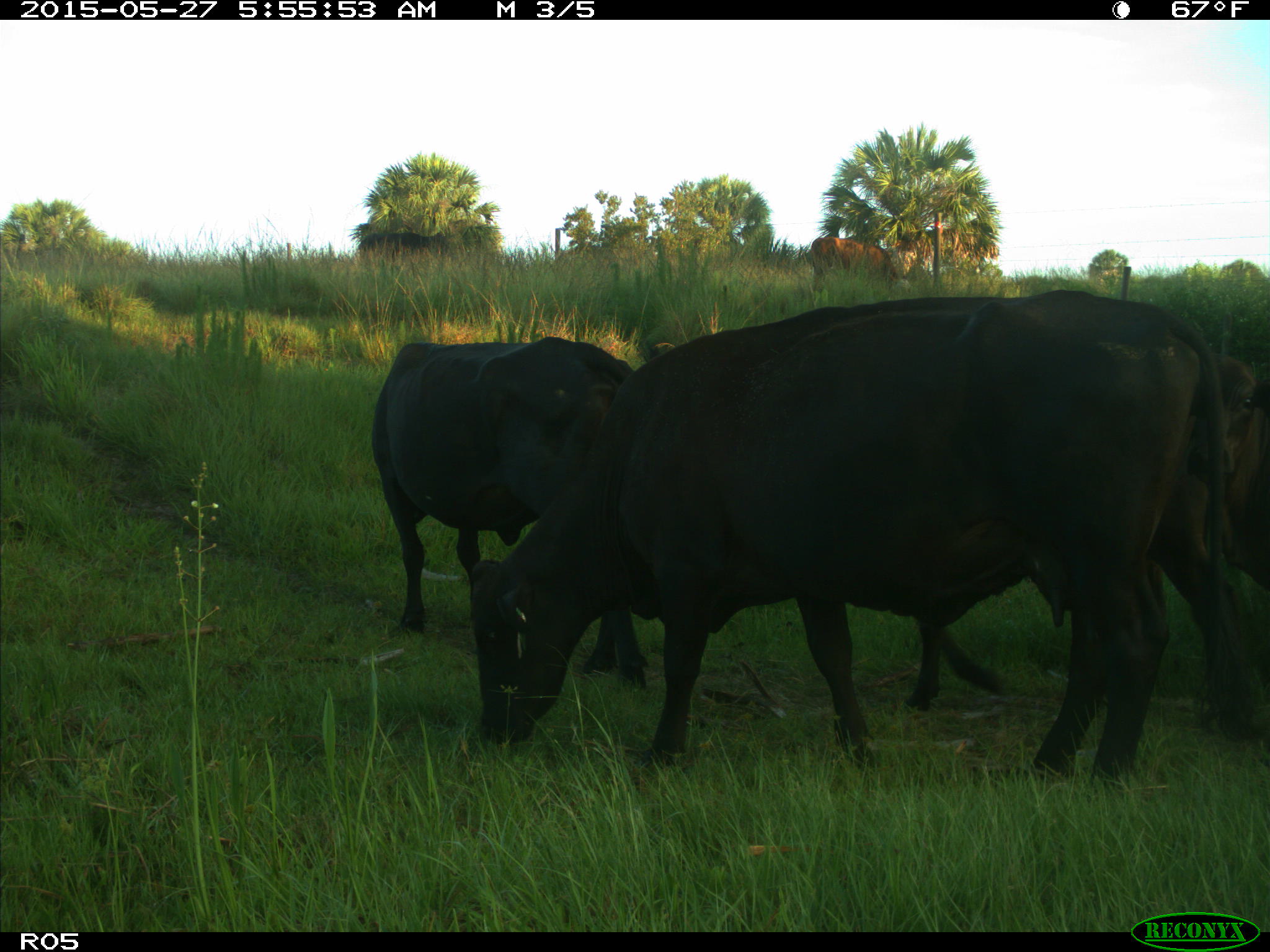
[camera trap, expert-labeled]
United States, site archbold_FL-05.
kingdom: Animalia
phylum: Chordata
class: Mammalia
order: Artiodactyla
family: Bovidae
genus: Bos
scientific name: Bos taurus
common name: domestic cow